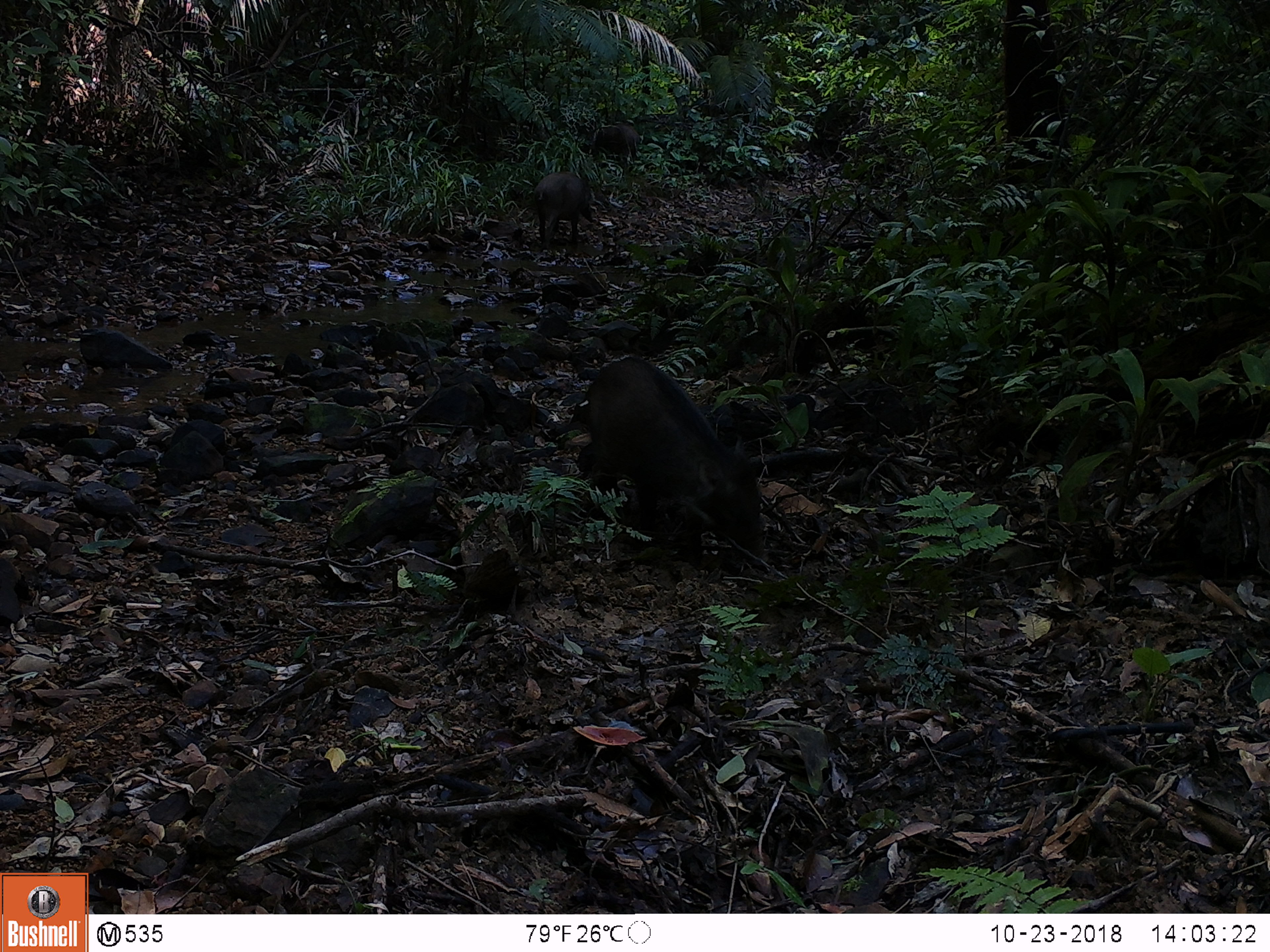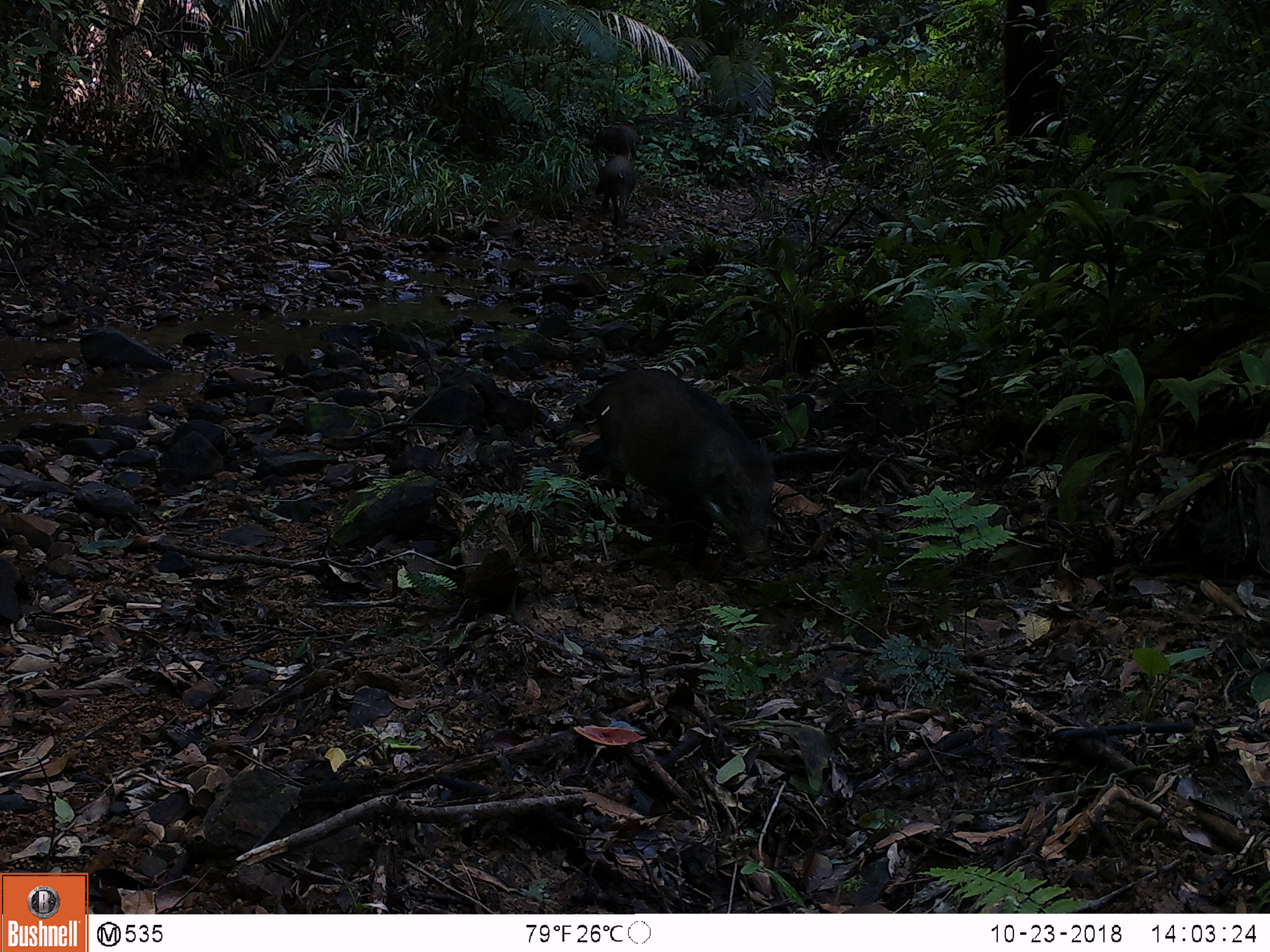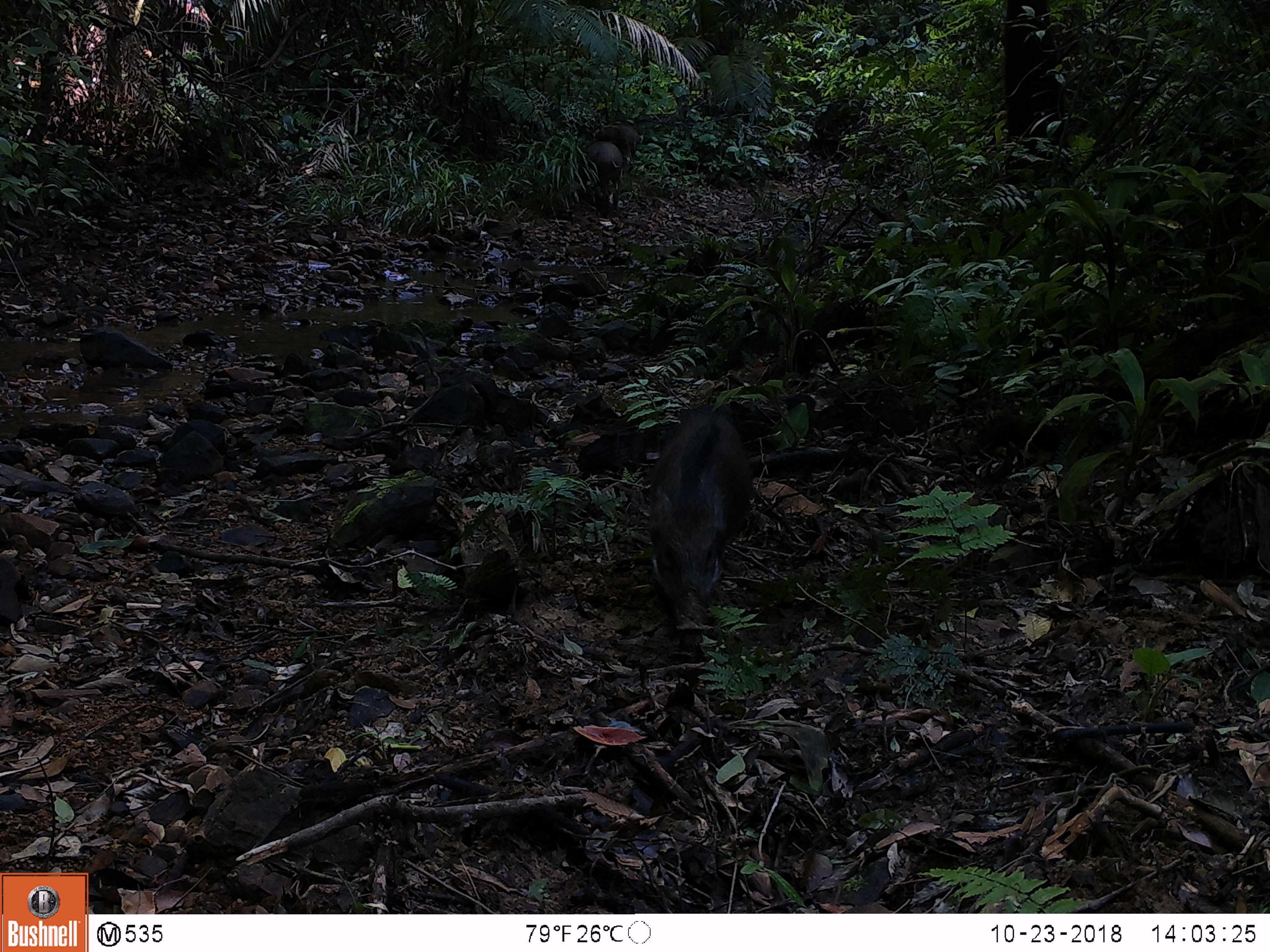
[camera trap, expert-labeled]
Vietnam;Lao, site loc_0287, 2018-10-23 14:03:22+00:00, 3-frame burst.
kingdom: Animalia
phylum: Chordata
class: Mammalia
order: Artiodactyla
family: Suidae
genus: Sus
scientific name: Sus scrofa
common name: eurasian wild pig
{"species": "eurasian wild pig (Sus scrofa)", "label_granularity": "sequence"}